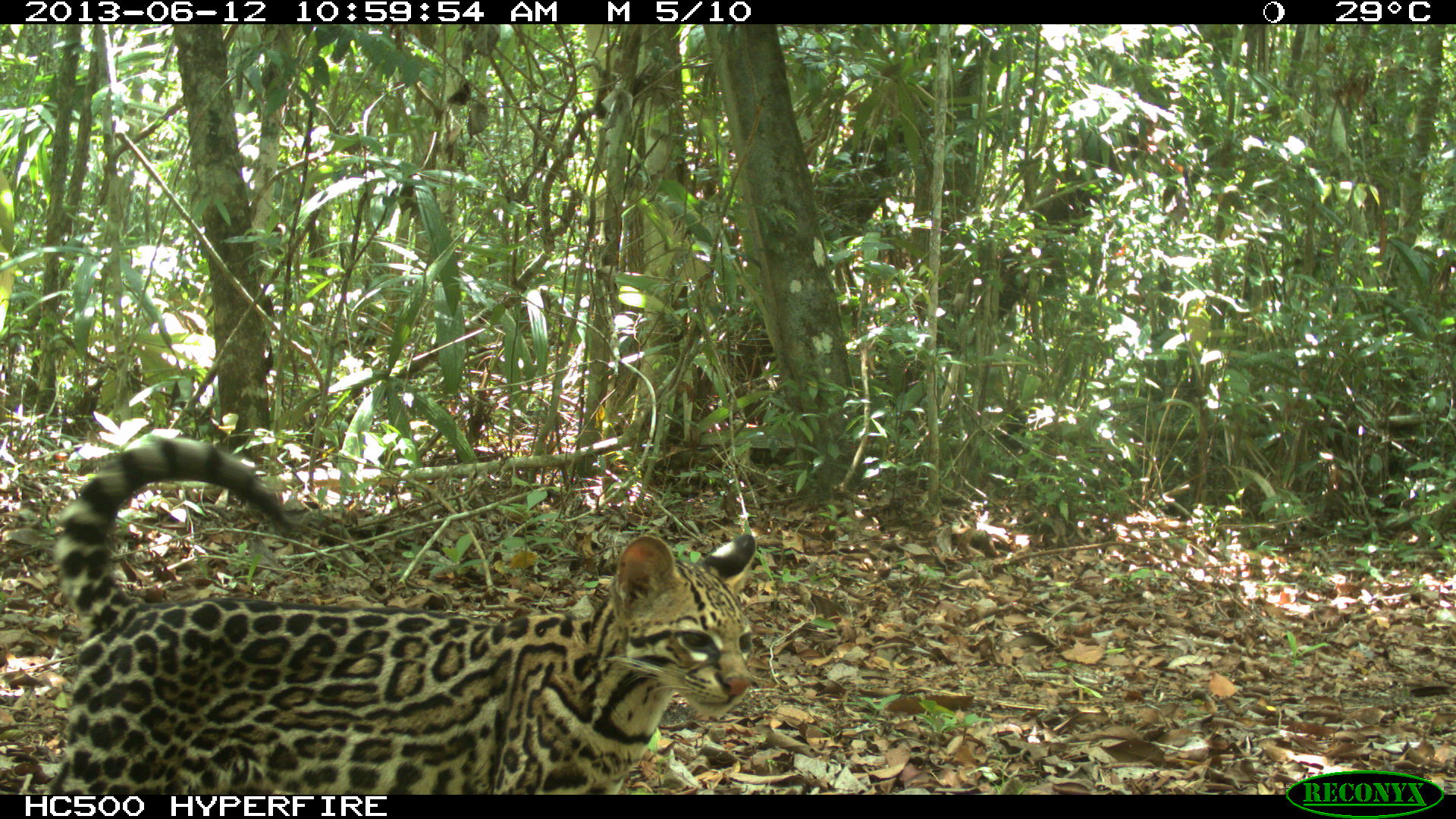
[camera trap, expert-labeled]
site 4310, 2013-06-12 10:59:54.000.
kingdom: Animalia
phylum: Chordata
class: Mammalia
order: Carnivora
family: Felidae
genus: Leopardus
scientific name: Leopardus pardalis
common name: ocelot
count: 1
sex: female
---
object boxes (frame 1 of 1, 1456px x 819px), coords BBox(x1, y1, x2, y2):
leopardus pardalis: BBox(46, 438, 757, 795)